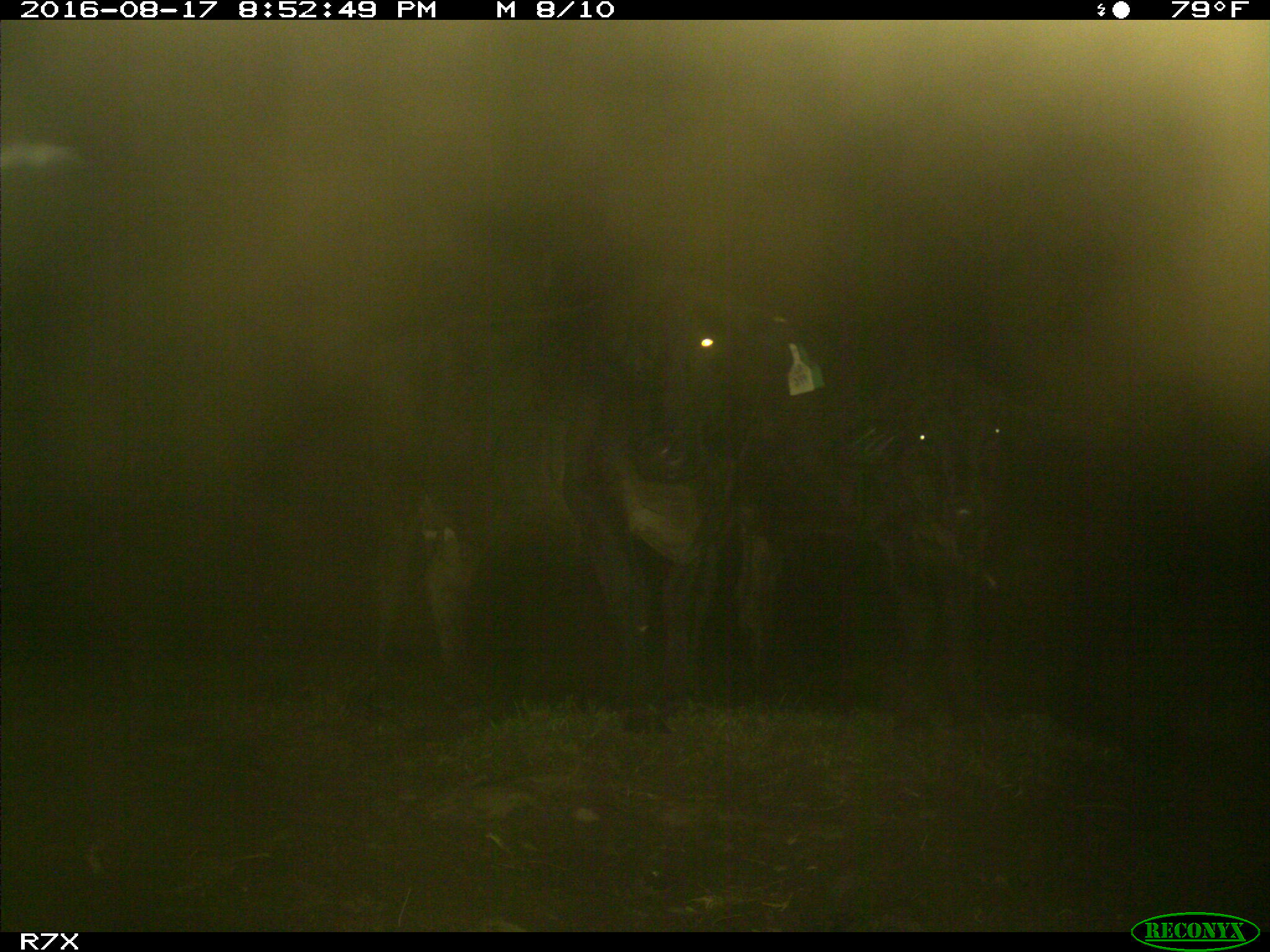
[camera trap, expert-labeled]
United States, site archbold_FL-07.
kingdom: Animalia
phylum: Chordata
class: Mammalia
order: Artiodactyla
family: Bovidae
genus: Bos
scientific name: Bos taurus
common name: domestic cow